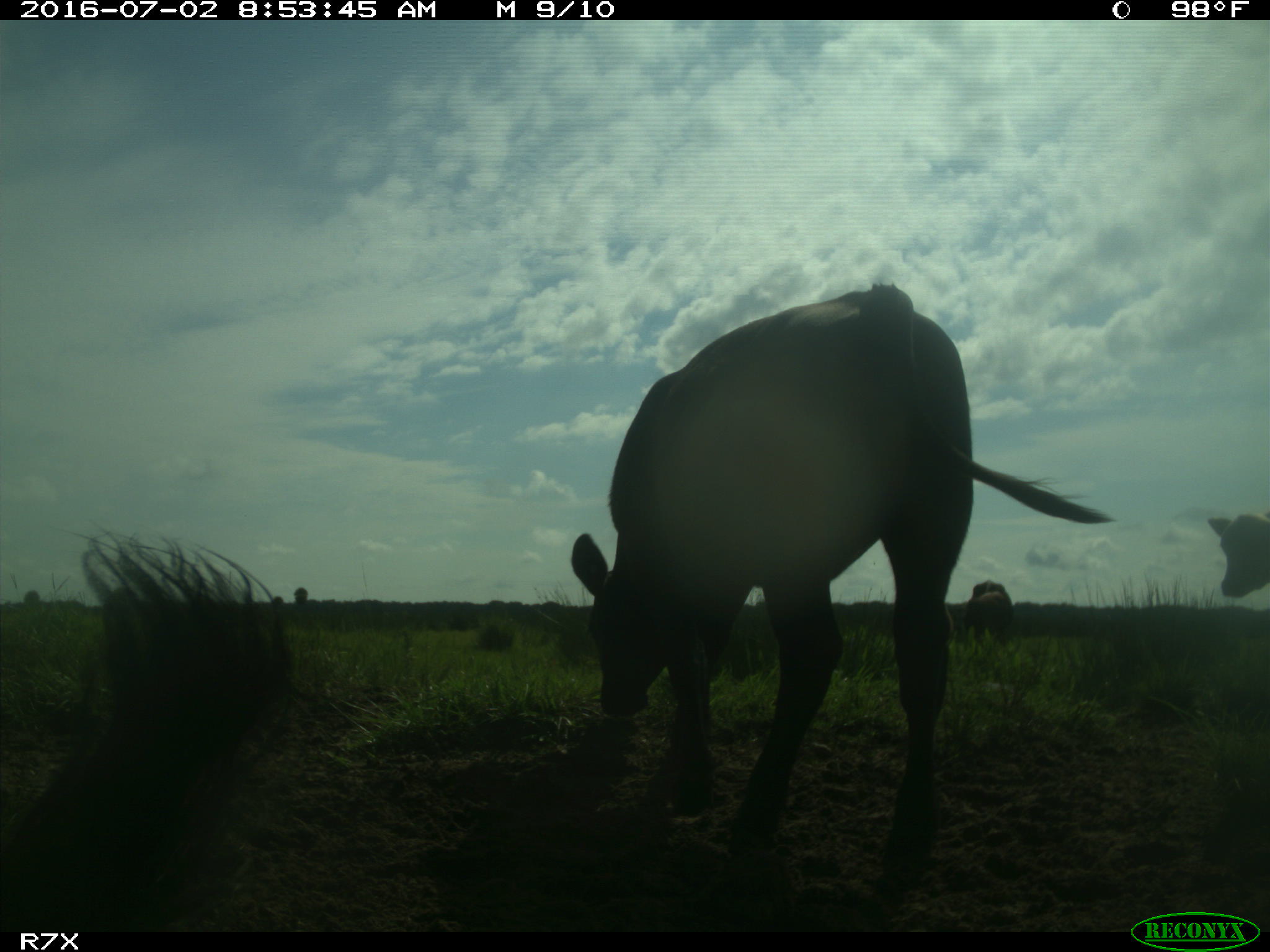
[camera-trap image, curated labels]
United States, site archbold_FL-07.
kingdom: Animalia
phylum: Chordata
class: Mammalia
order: Artiodactyla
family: Bovidae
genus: Bos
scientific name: Bos taurus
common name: domestic cow